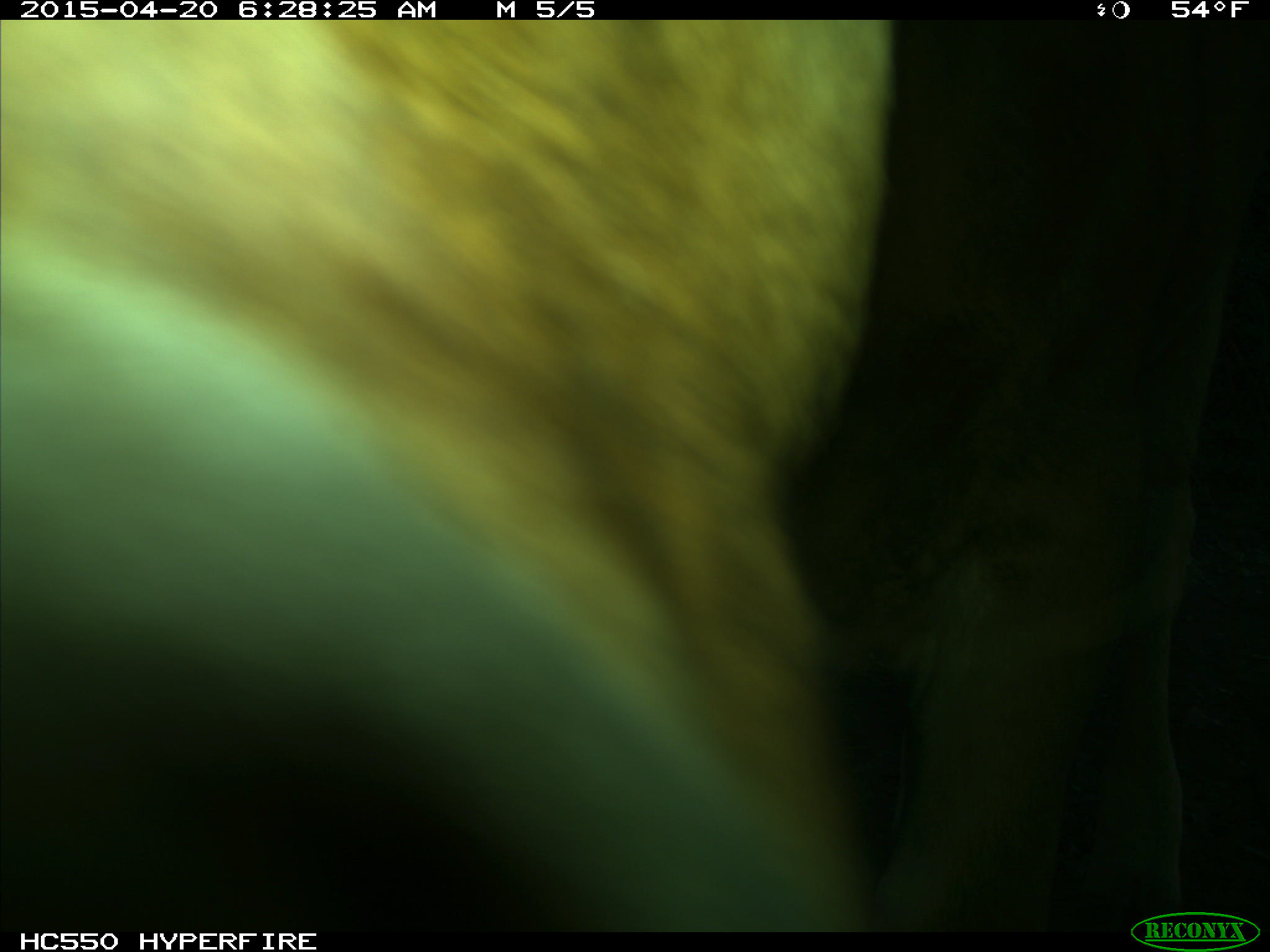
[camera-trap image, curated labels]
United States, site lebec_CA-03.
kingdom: Animalia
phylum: Chordata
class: Mammalia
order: Artiodactyla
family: Bovidae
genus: Bos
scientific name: Bos taurus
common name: domestic cow